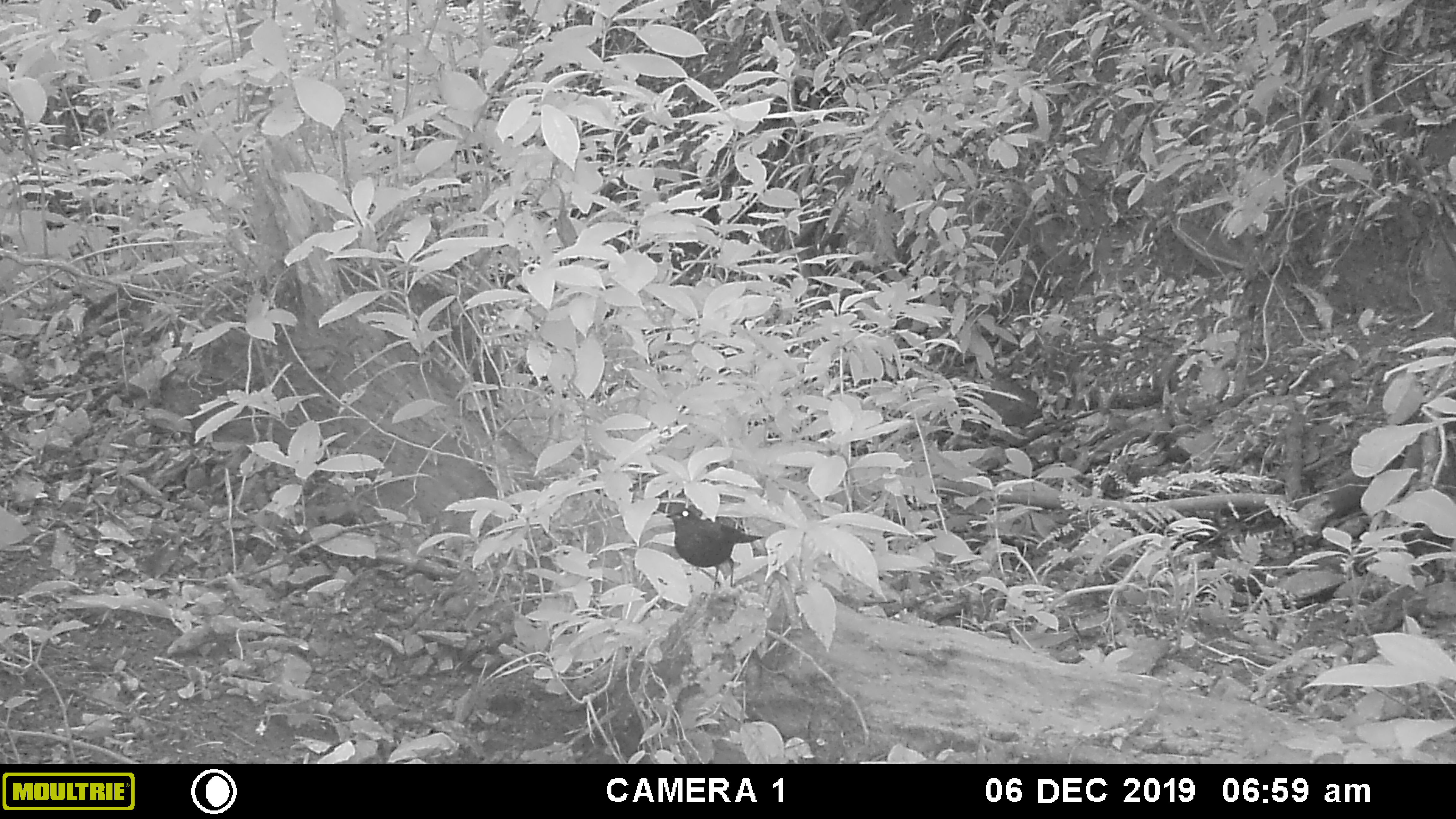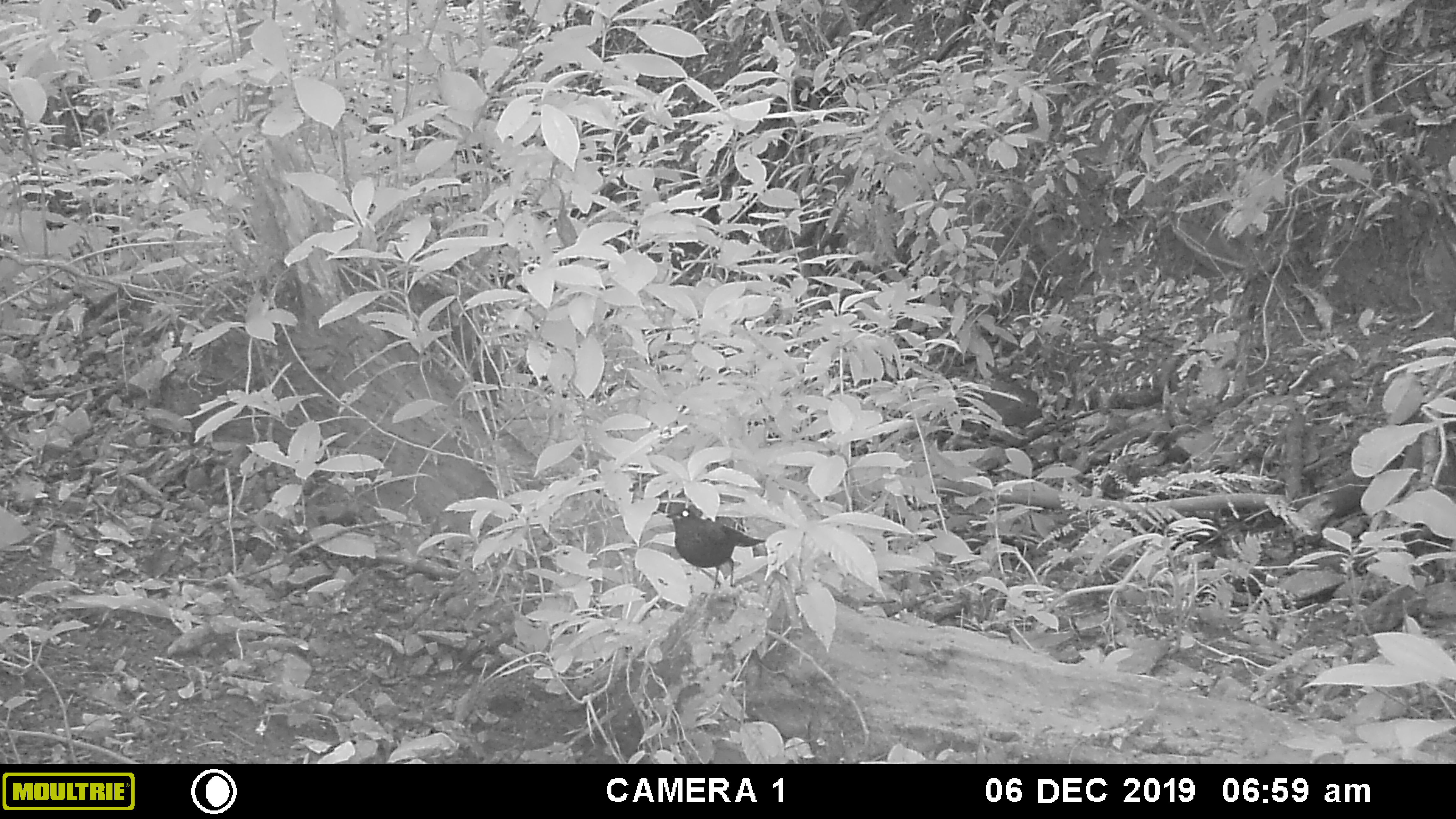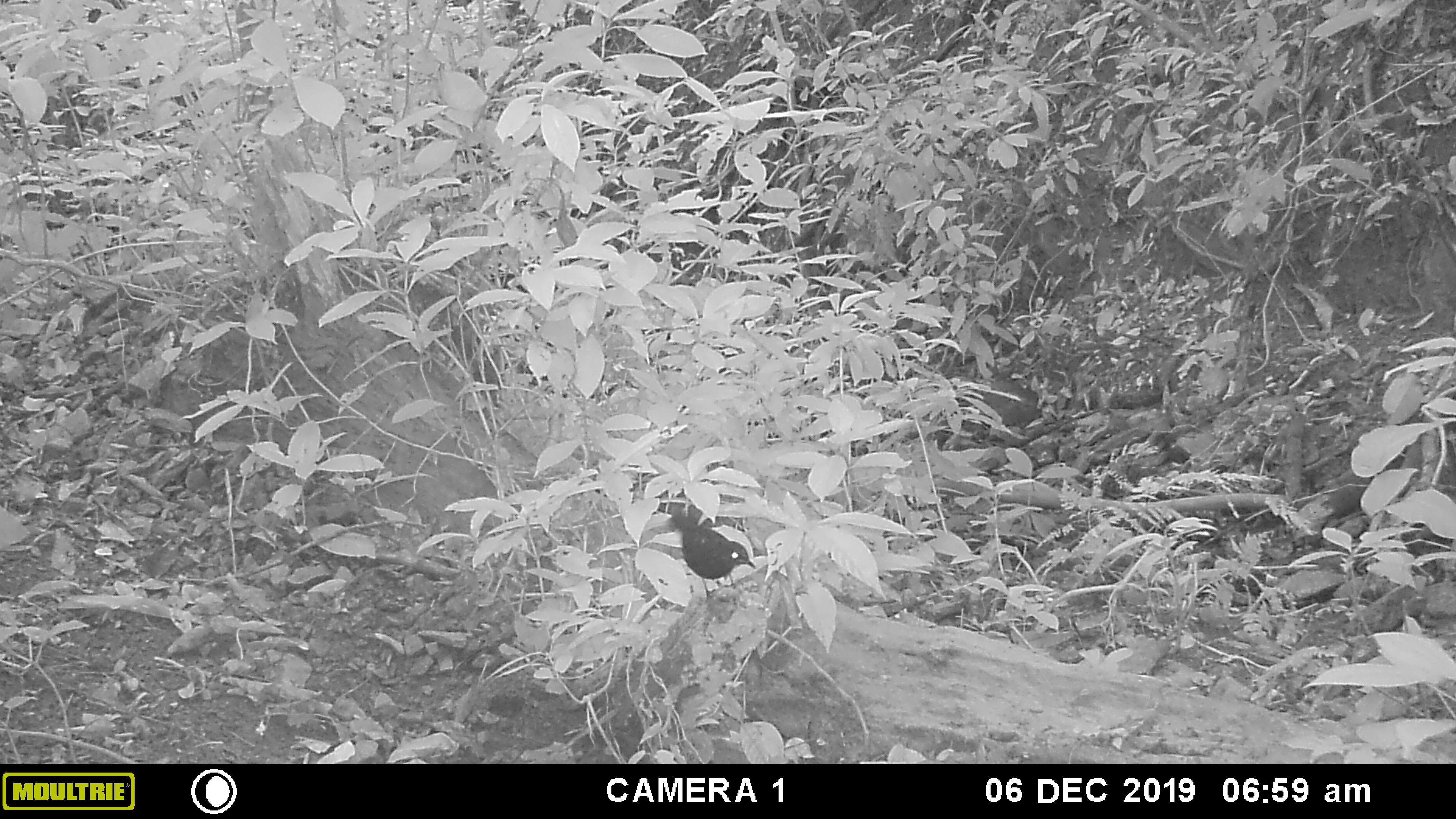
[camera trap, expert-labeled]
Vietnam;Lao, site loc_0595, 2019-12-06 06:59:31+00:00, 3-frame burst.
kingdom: Animalia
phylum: Chordata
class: Aves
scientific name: Aves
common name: bird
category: unidentified bird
Unidentified bird (bird) (Aves). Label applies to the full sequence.